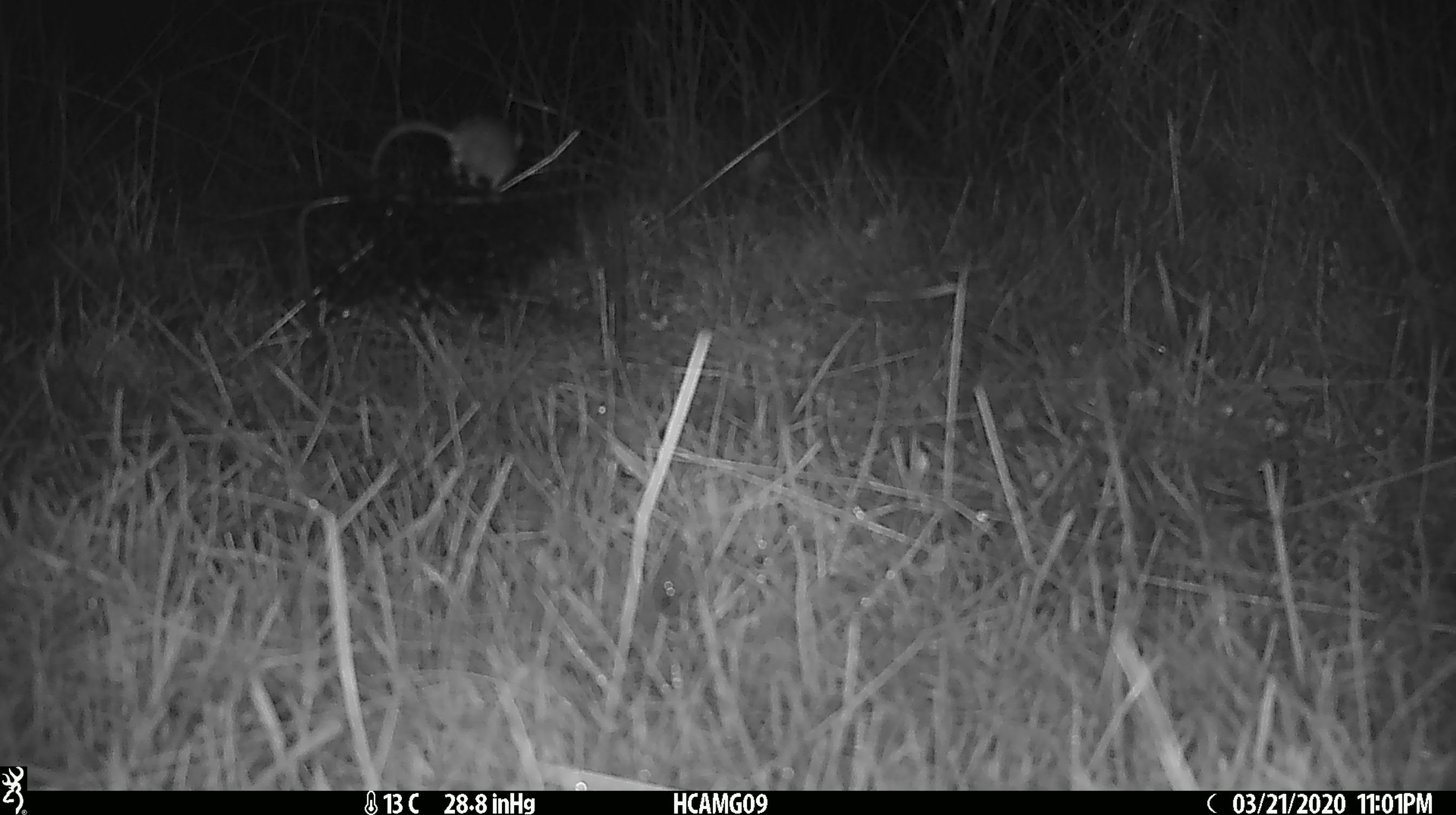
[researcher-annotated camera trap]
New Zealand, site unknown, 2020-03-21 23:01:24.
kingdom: Animalia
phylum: Chordata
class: Mammalia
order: Rodentia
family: Muridae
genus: Mus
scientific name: Mus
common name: mouse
Mouse (Mus).